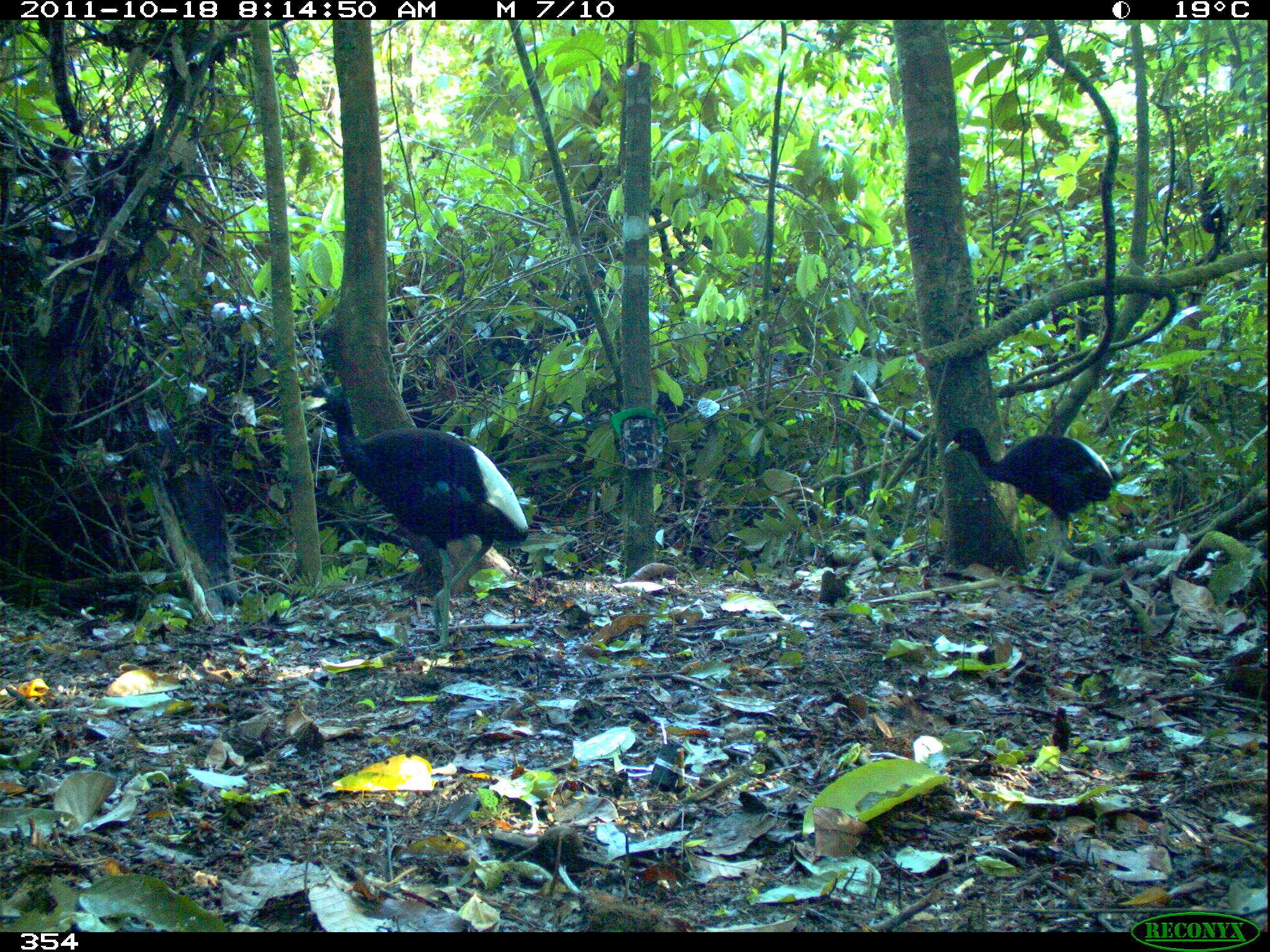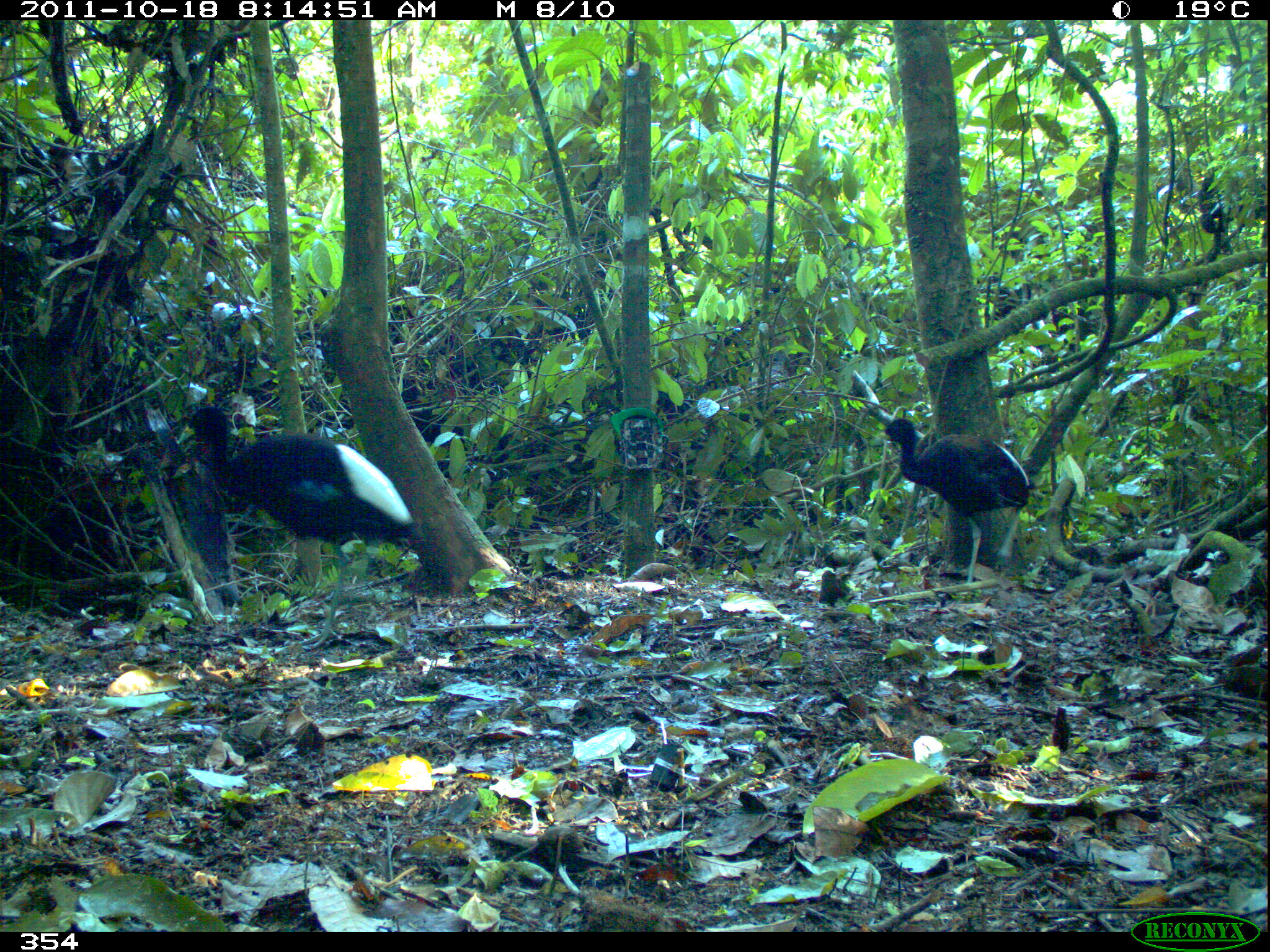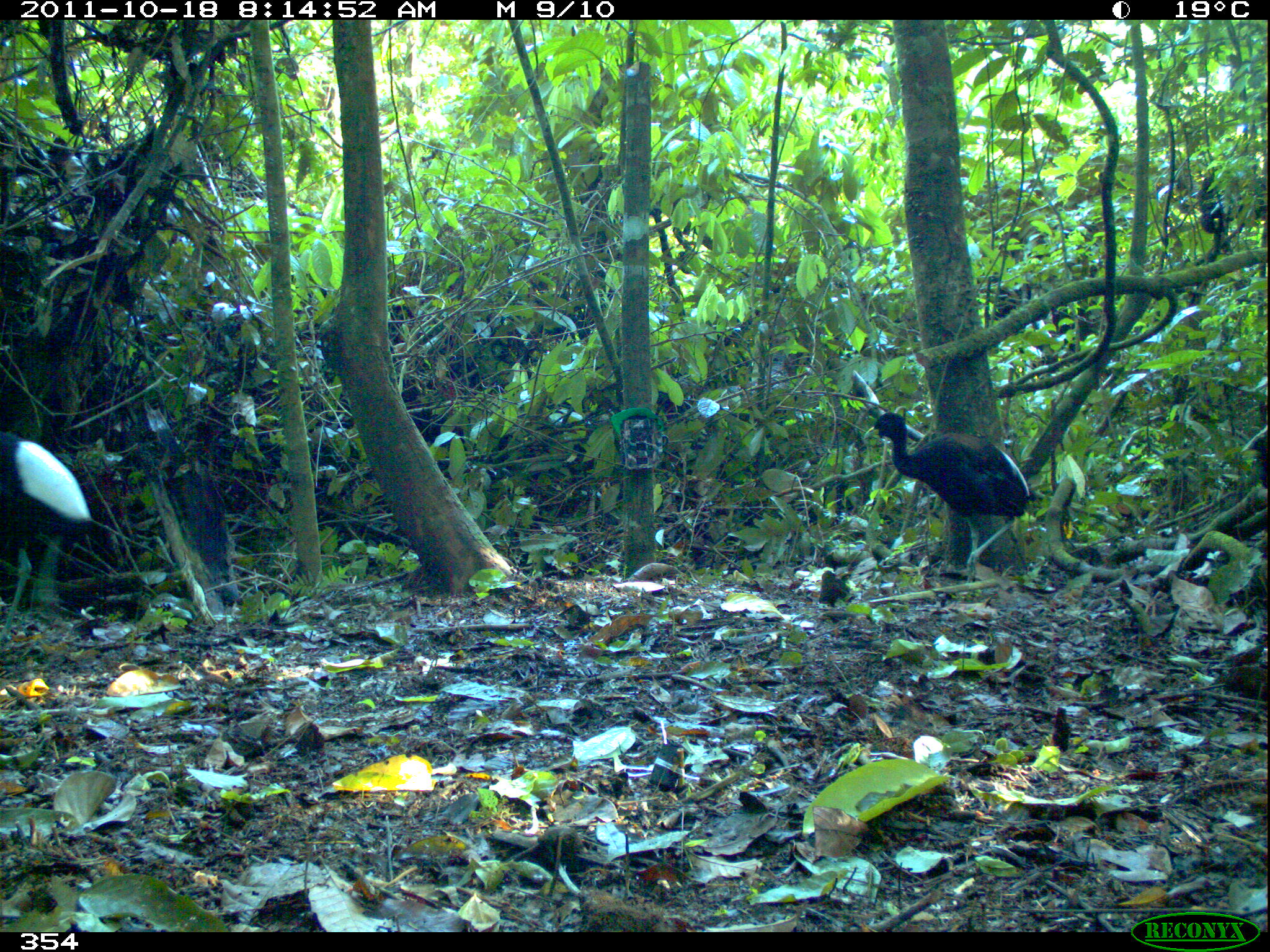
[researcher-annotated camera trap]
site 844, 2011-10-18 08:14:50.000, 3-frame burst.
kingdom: Animalia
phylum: Chordata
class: Aves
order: Gruiformes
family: Psophiidae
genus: Psophia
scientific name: Psophia leucoptera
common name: pale-winged trumpeter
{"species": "Psophia leucoptera (pale-winged trumpeter)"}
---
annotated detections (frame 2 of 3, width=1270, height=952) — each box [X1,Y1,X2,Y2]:
psophia leucoptera: [178,405,423,650]; [869,417,1033,595]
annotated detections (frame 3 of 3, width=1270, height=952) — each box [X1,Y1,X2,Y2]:
psophia leucoptera: [862,411,1031,587]; [0,429,93,642]